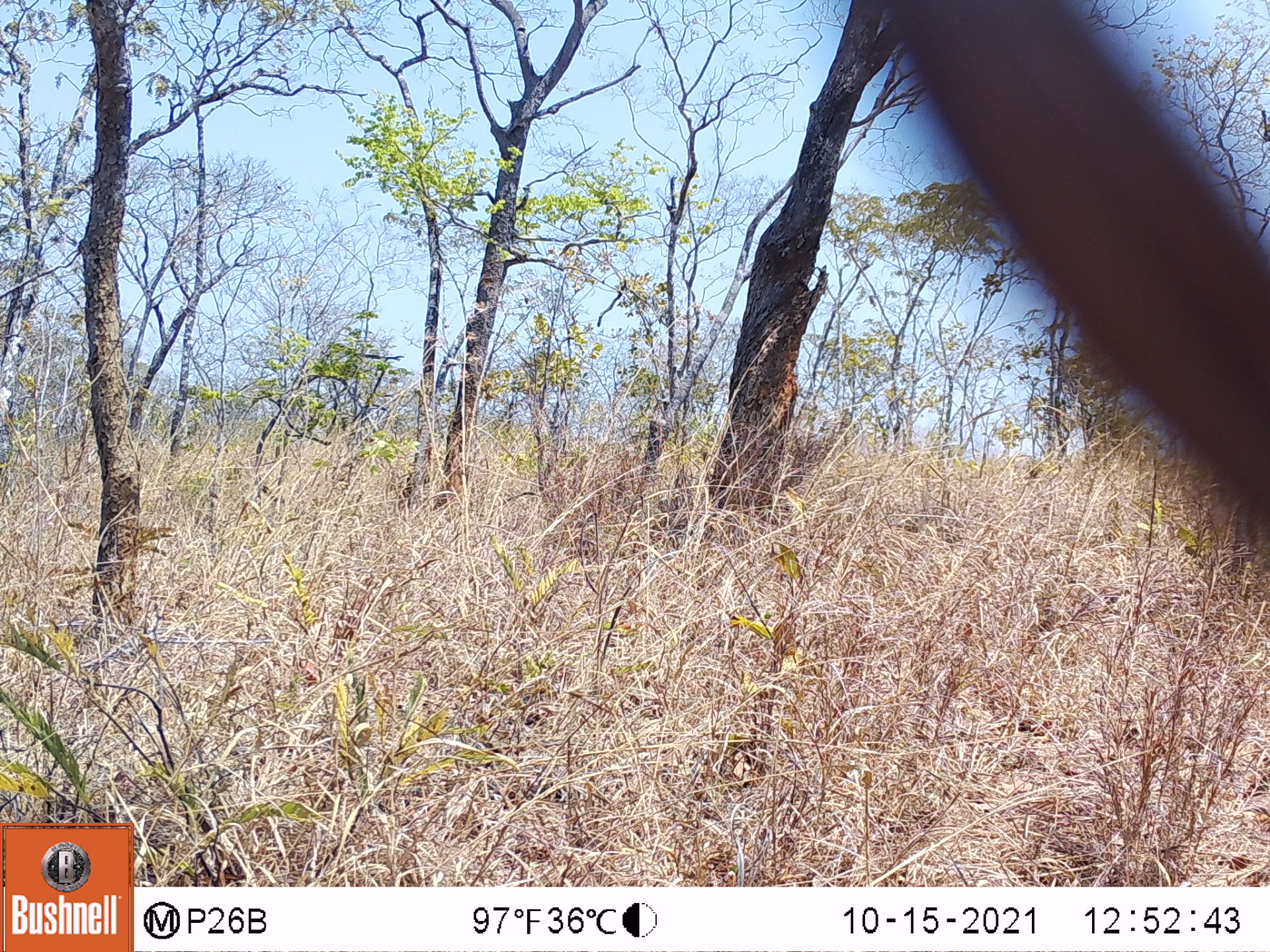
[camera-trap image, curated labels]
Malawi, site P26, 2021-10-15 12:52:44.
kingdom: Animalia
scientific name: Animalia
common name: other animal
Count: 1.